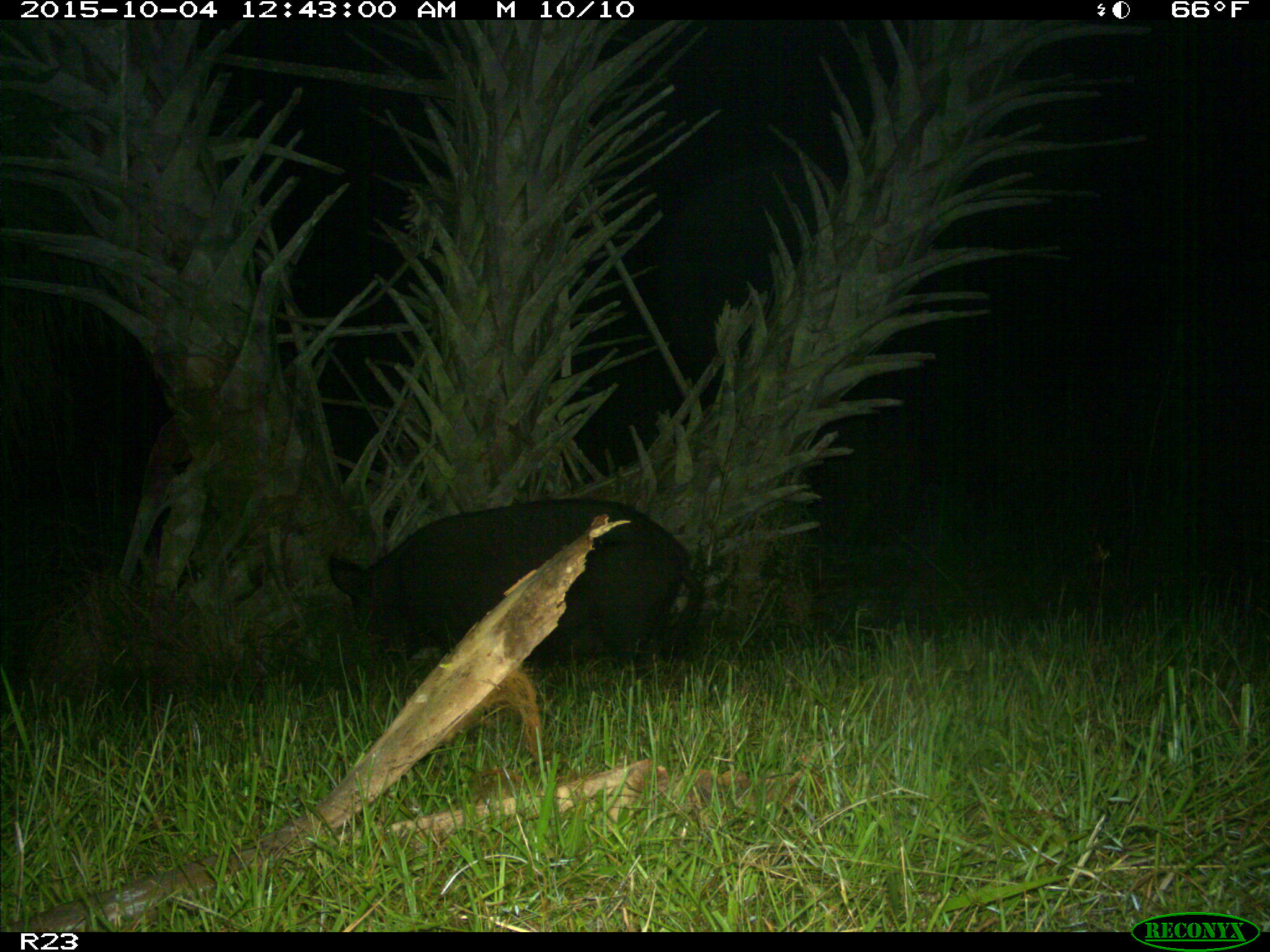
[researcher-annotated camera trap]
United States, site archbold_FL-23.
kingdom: Animalia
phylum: Chordata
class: Mammalia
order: Artiodactyla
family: Suidae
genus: Sus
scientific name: Sus scrofa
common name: wild boar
Sus scrofa (wild boar).